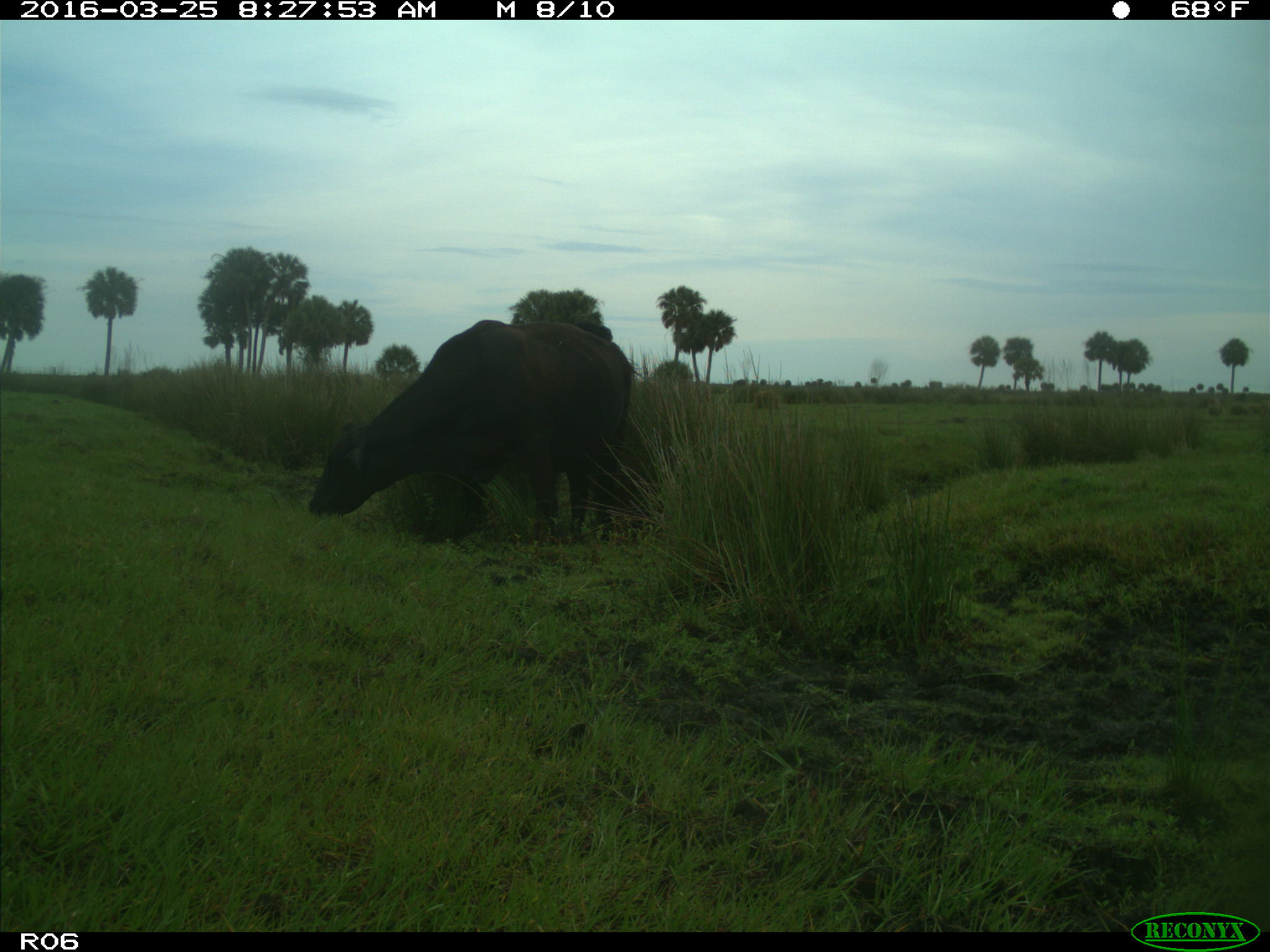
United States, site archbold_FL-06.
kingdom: Animalia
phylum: Chordata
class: Mammalia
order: Artiodactyla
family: Bovidae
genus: Bos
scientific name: Bos taurus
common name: domestic cow